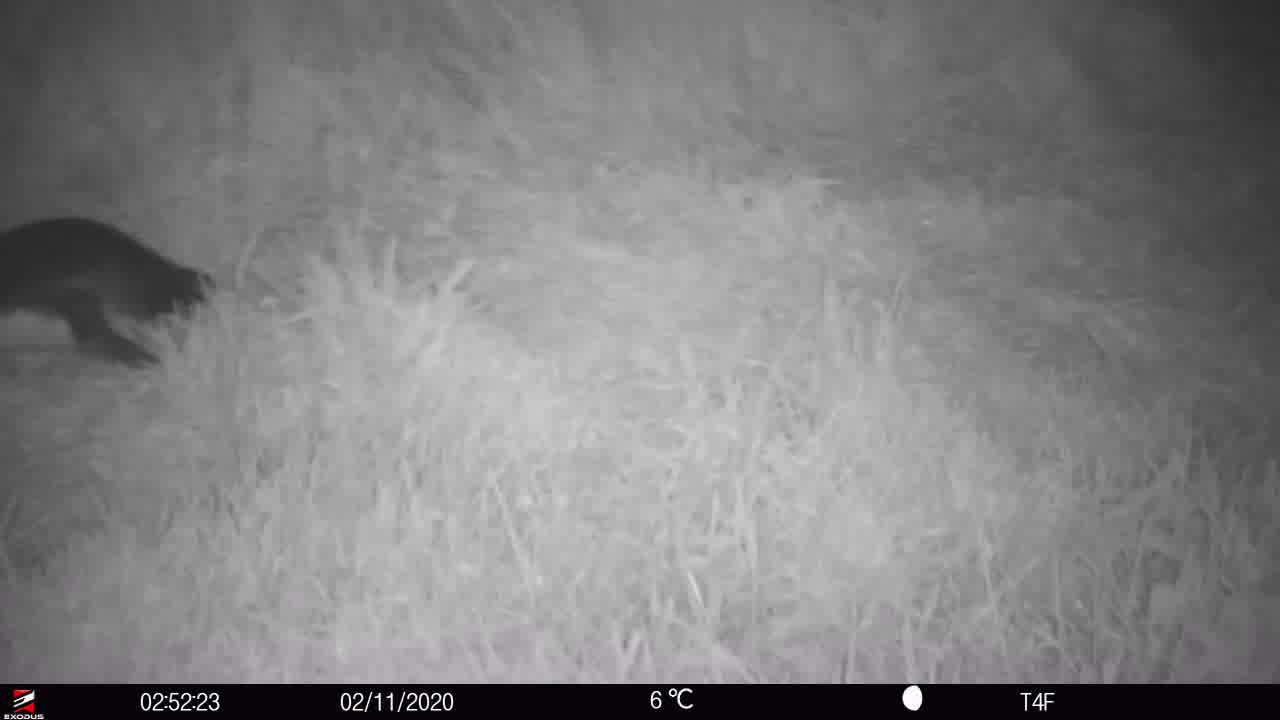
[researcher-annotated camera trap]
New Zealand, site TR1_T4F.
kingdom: Animalia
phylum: Chordata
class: Aves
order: Sphenisciformes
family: Spheniscidae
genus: Eudyptula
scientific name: Eudyptula minor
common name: little blue penguin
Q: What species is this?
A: Little blue penguin (Eudyptula minor).